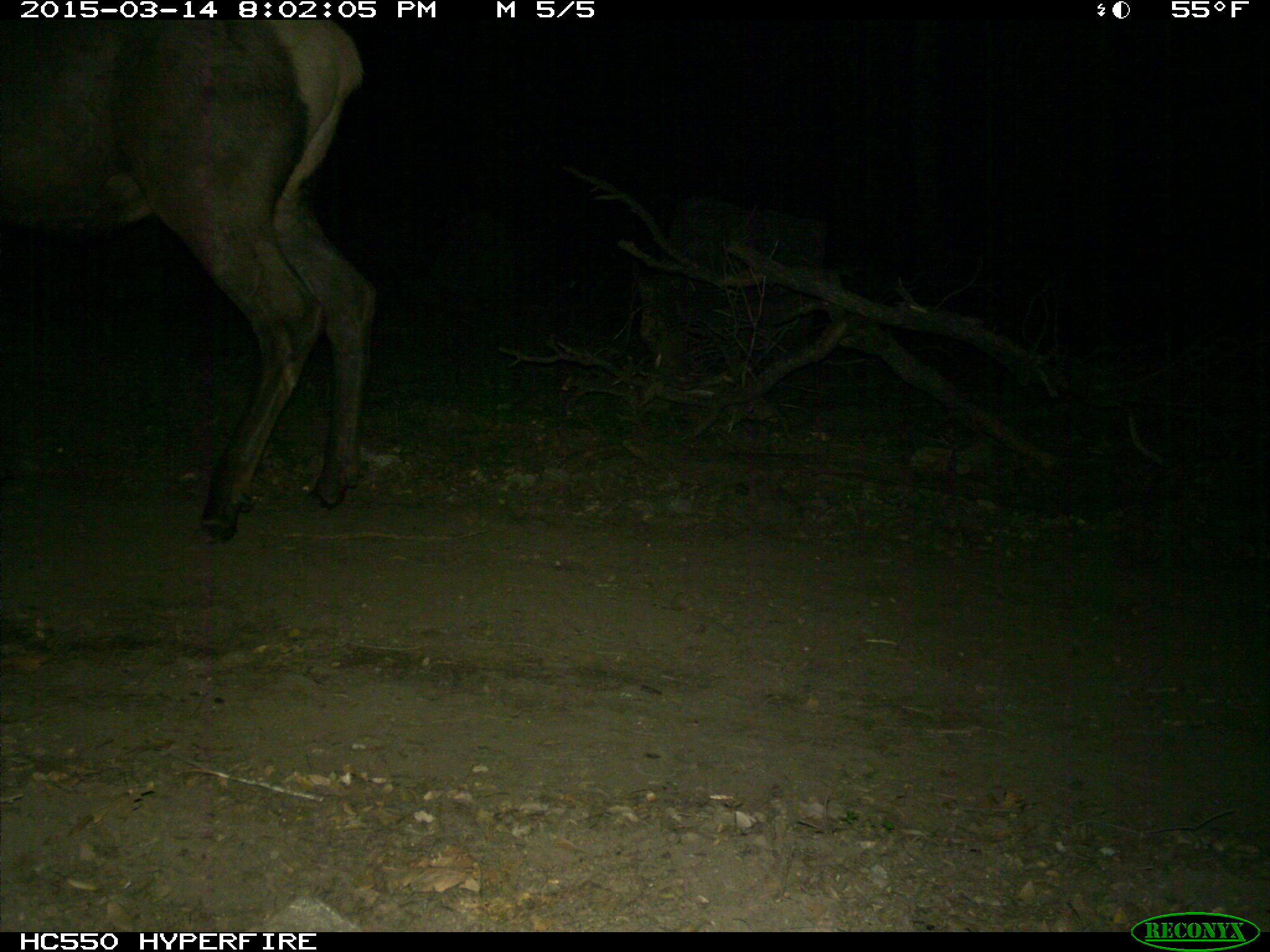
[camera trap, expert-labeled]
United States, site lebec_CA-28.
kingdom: Animalia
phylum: Chordata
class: Mammalia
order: Artiodactyla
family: Cervidae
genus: Cervus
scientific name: Cervus canadensis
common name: elk